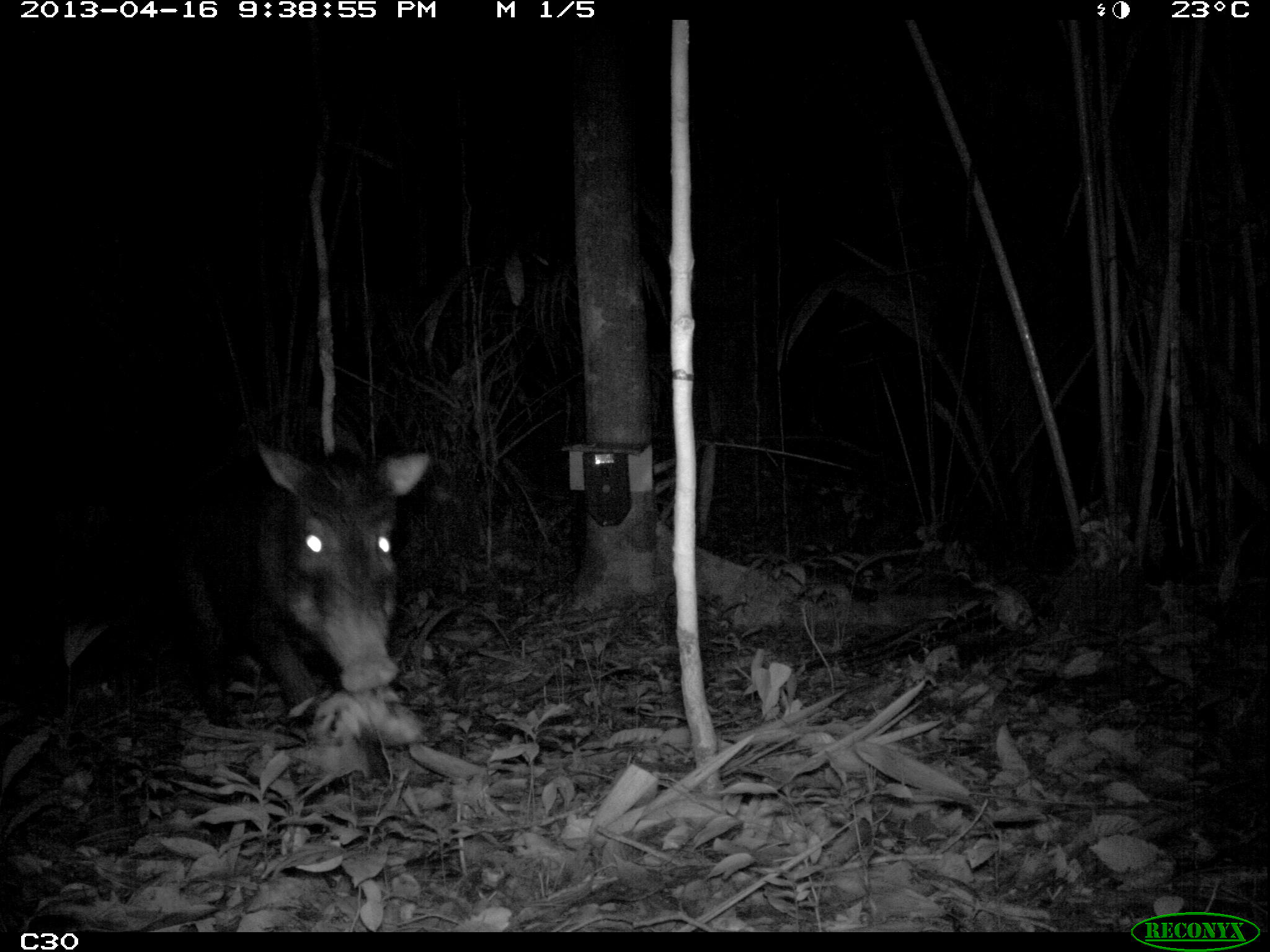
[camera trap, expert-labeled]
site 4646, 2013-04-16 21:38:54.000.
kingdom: Animalia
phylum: Chordata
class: Mammalia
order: Artiodactyla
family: Tayassuidae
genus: Tayassu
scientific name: Tayassu pecari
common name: white-lipped peccary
Tayassu pecari (white-lipped peccary), count 5, age adult.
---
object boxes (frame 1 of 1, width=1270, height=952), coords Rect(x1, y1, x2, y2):
tayassu pecari: Rect(140, 434, 430, 728)